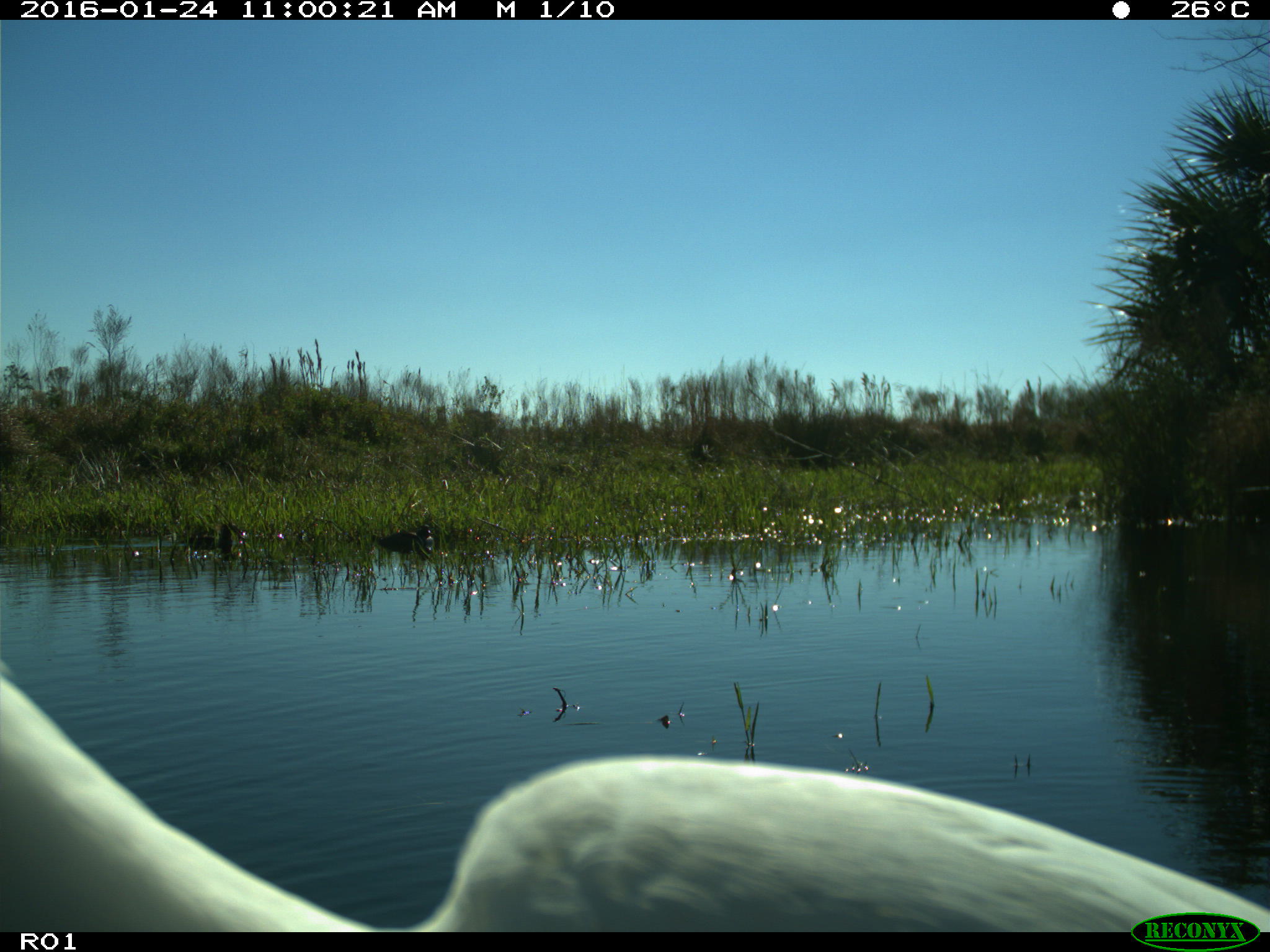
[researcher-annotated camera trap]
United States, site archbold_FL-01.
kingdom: Animalia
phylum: Chordata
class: Aves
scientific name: Aves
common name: birds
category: unidentified bird